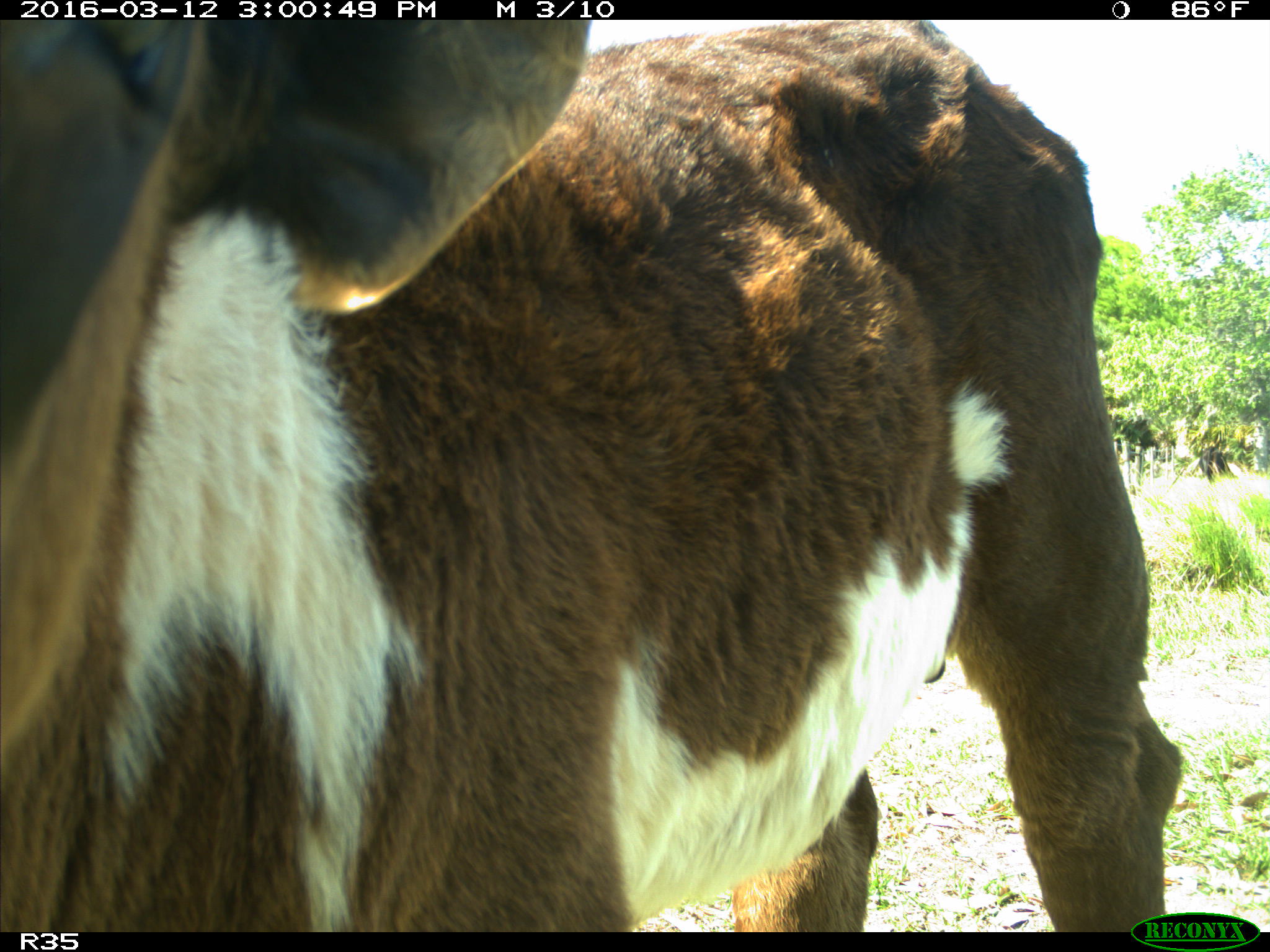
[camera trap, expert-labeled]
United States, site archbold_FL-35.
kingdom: Animalia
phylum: Chordata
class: Mammalia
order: Artiodactyla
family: Bovidae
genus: Bos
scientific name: Bos taurus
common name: domestic cow